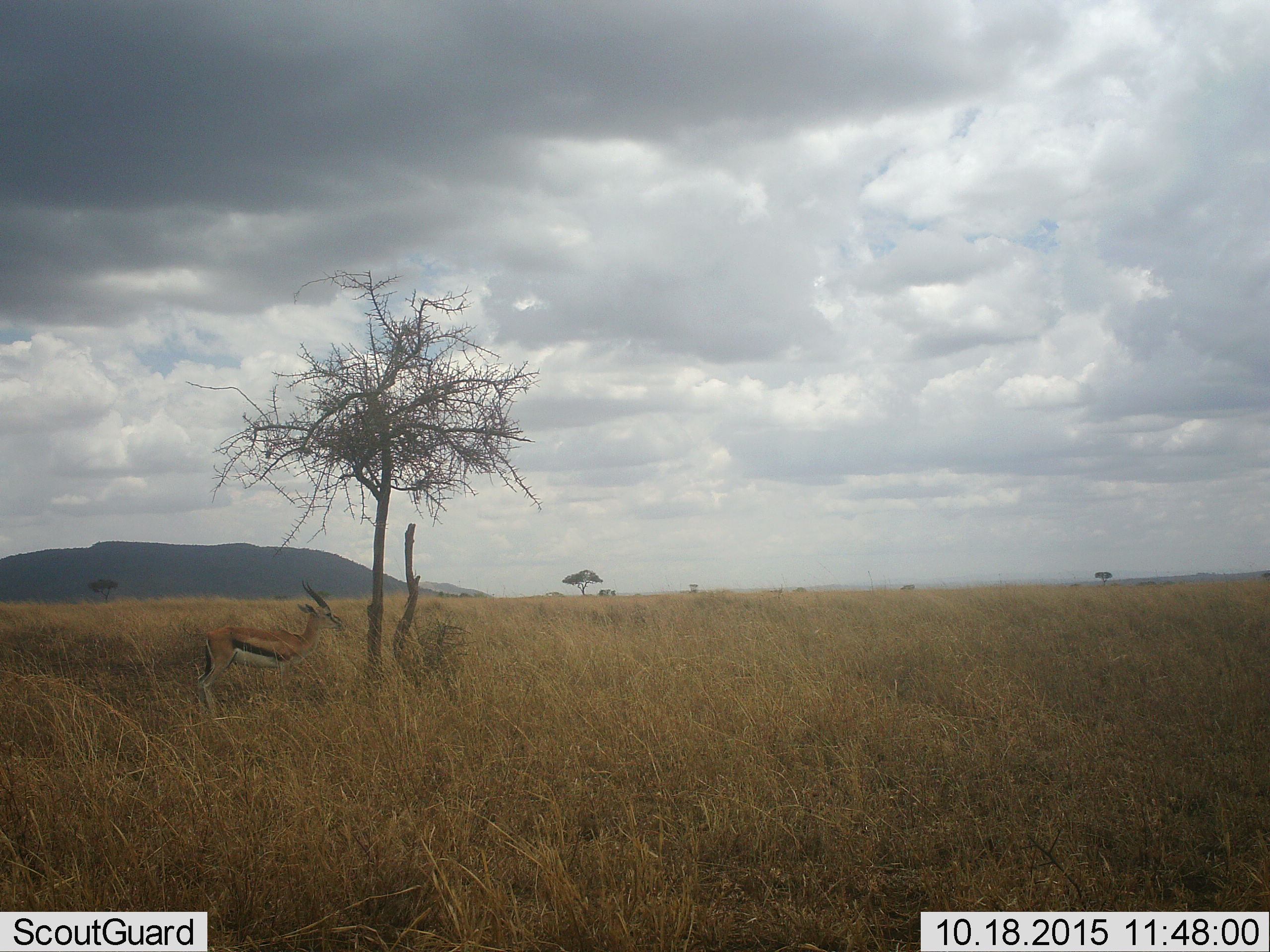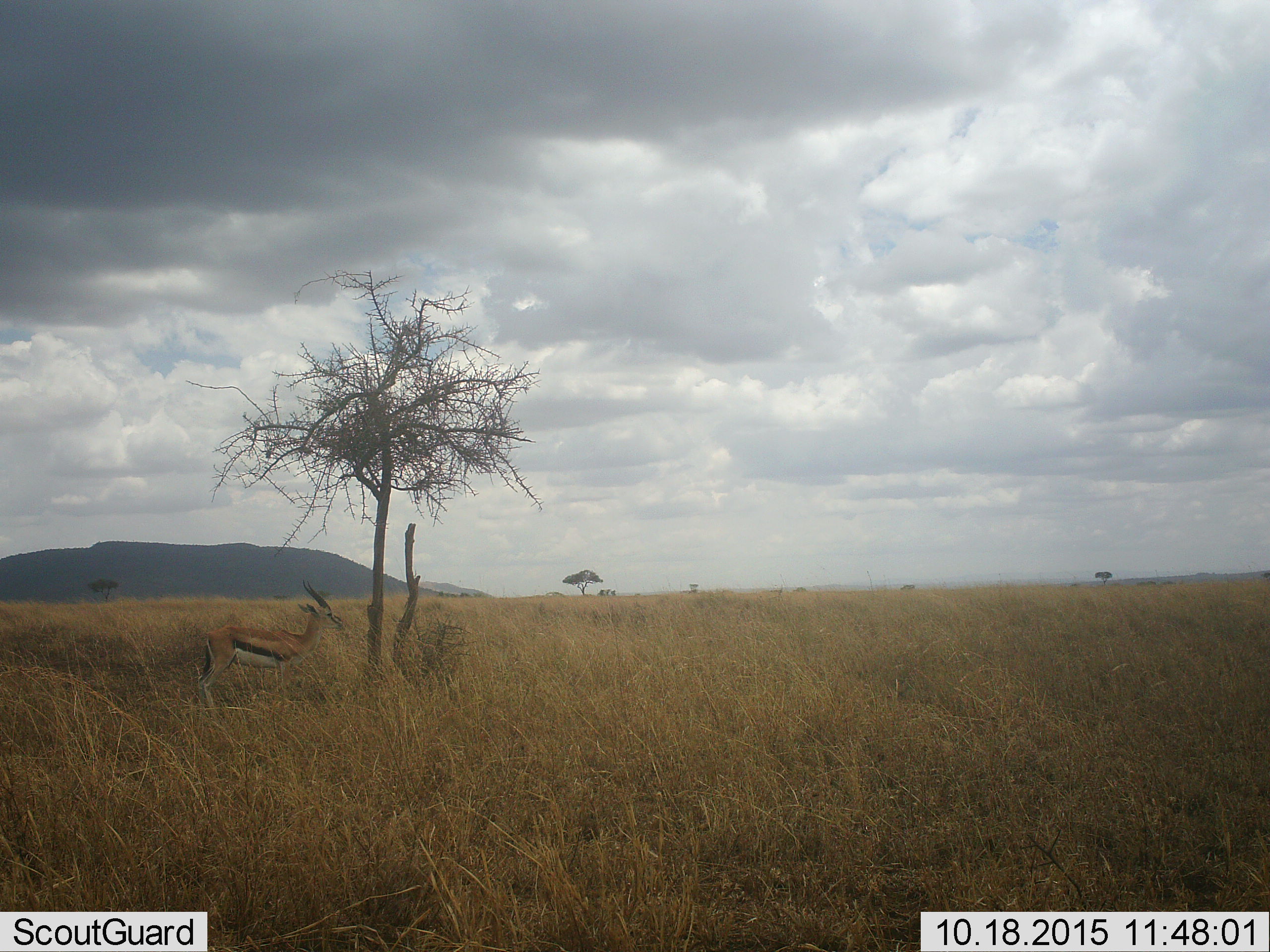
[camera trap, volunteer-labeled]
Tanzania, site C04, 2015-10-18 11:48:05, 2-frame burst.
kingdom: Animalia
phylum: Chordata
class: Mammalia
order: Artiodactyla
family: Bovidae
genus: Eudorcas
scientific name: Eudorcas thomsonii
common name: thomson's gazelle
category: gazellethomsons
Gazellethomsons (thomson's gazelle) (Eudorcas thomsonii), count 1. Behavior (volunteer vote fractions): standing 100%, resting 0%, moving 0%, interacting 0%. Young present (vote fraction): 0%. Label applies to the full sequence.